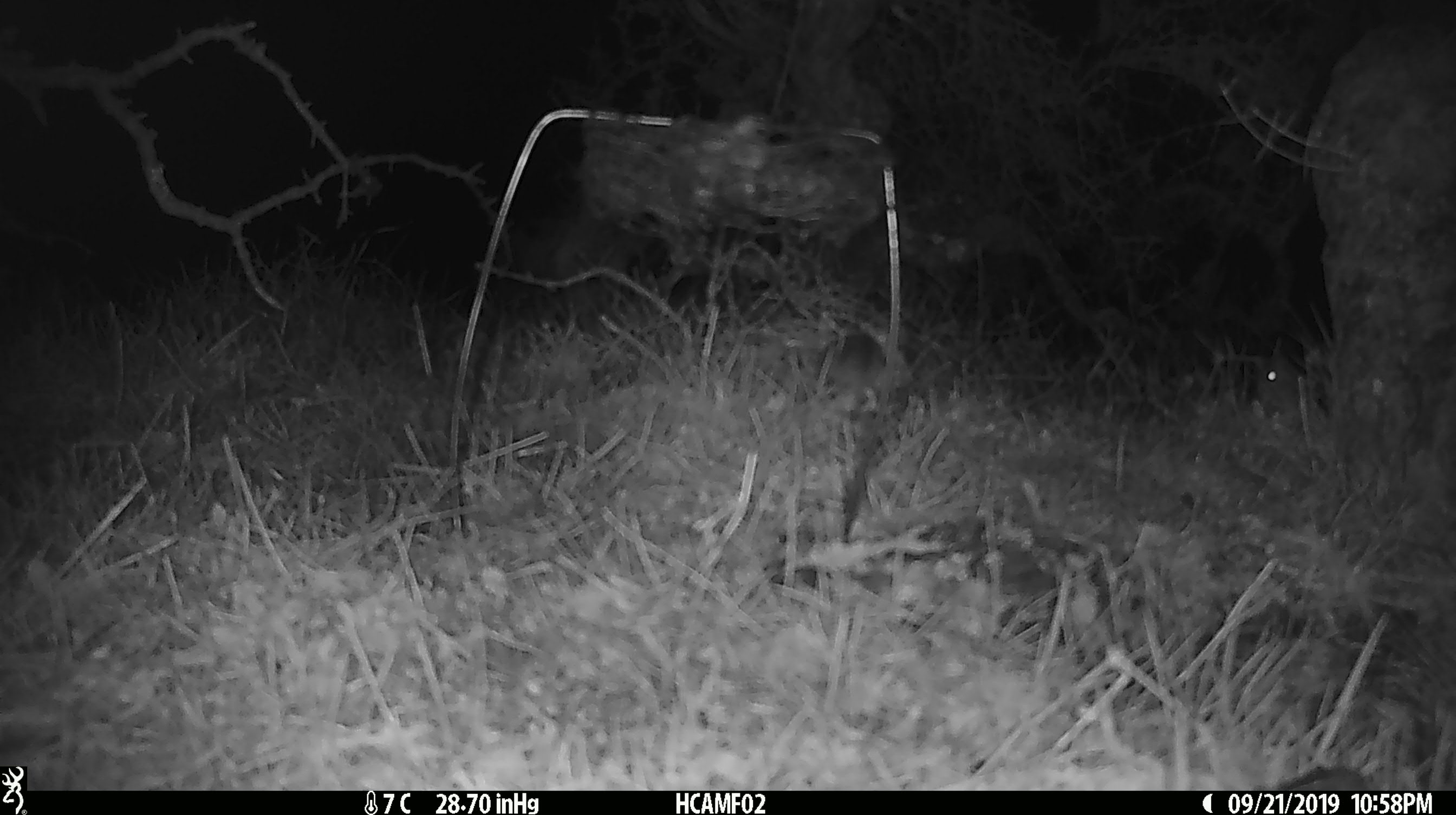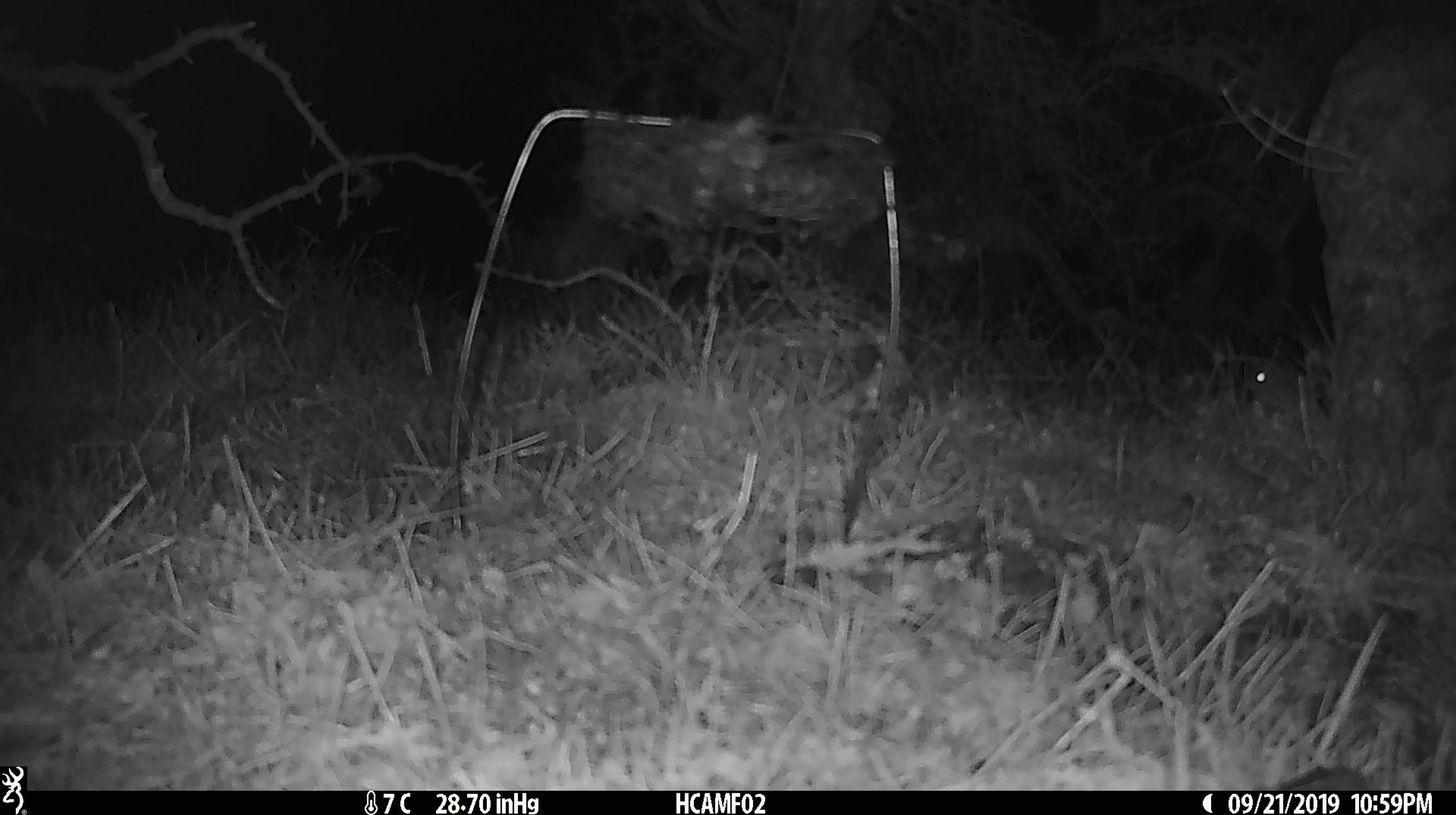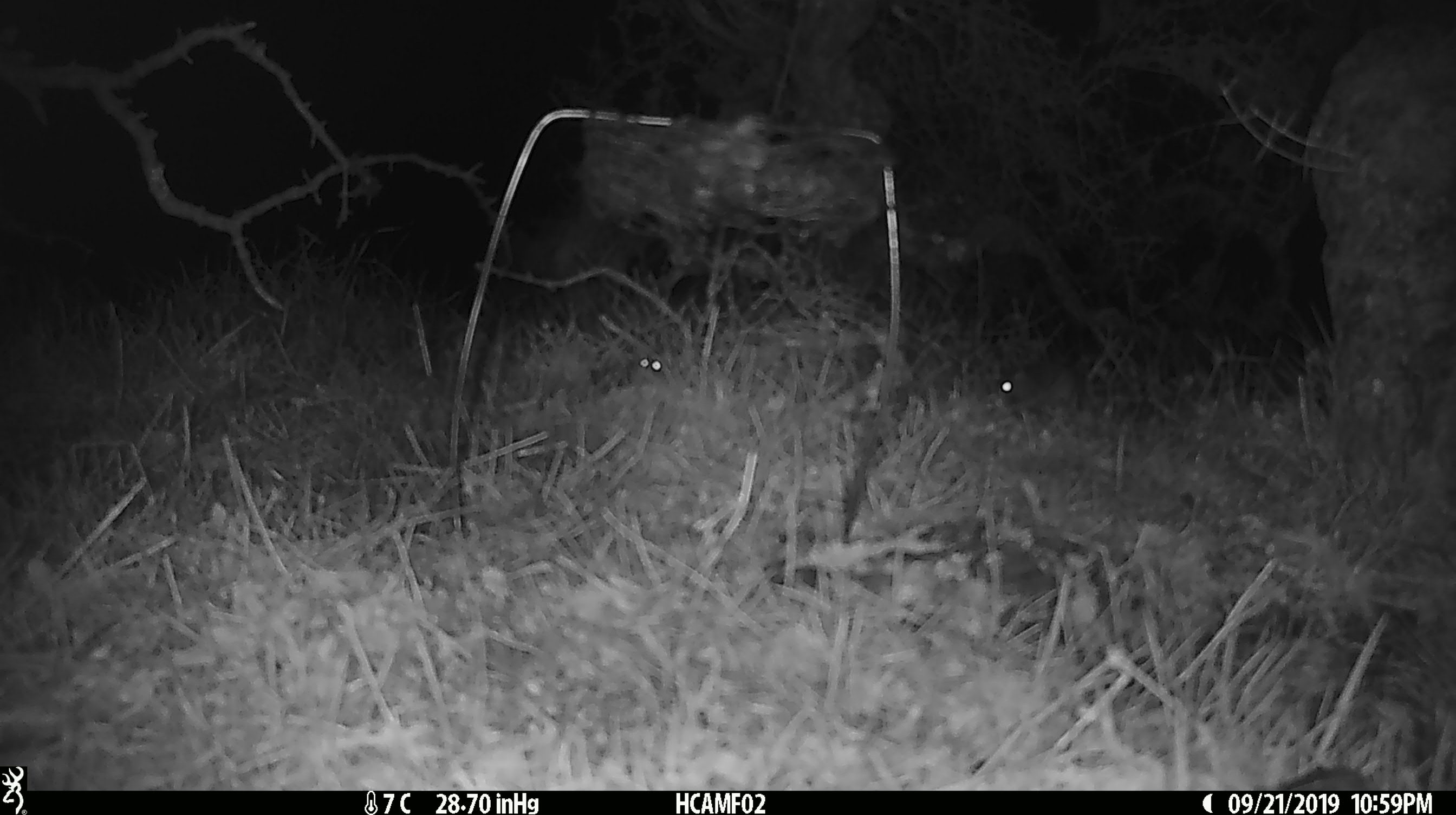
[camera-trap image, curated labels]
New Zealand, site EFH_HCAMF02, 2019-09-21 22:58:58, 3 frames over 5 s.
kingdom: Animalia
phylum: Chordata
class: Mammalia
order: Rodentia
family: Muridae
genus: Mus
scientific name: Mus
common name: mouse